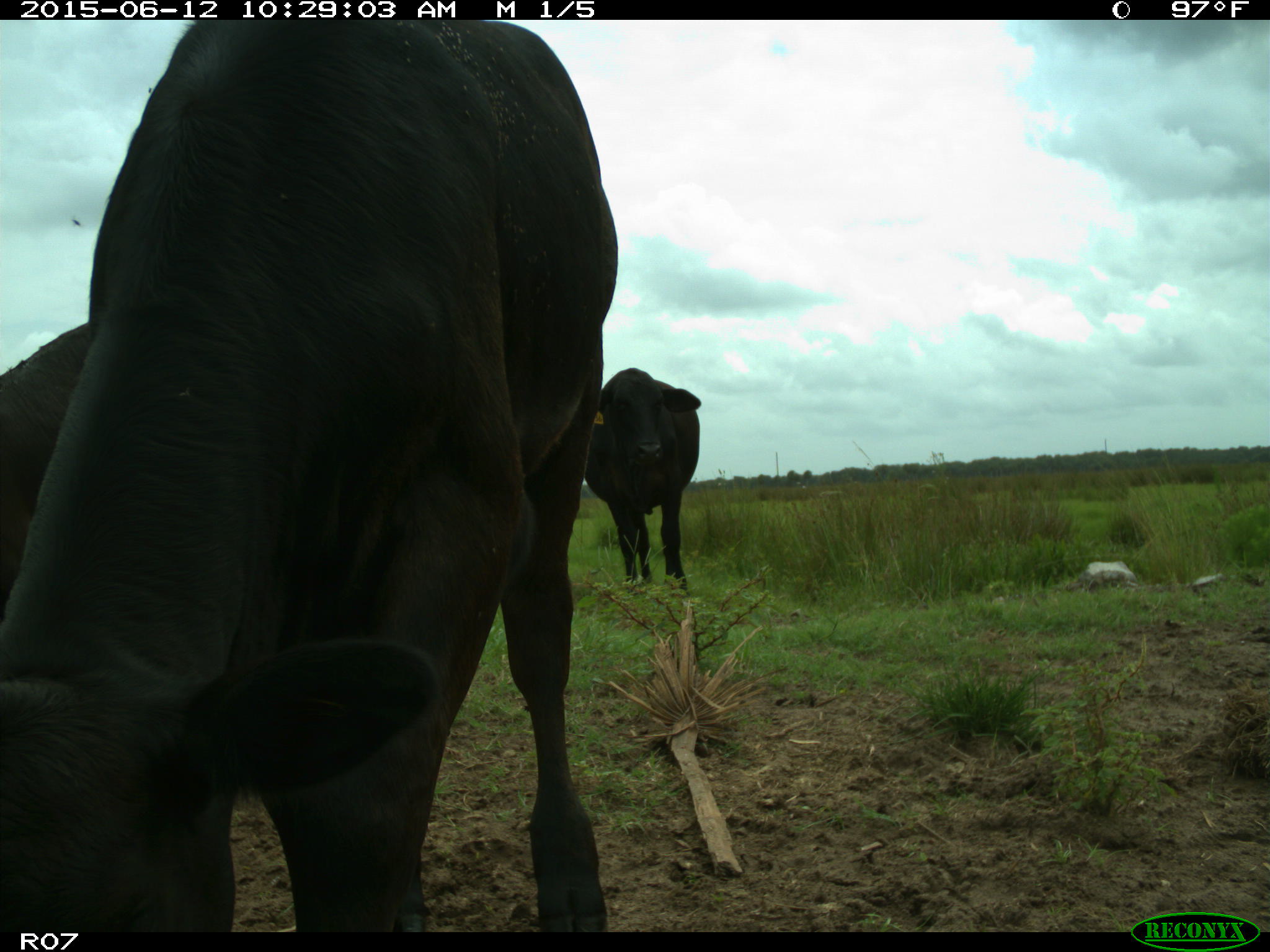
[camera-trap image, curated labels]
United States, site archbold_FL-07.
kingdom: Animalia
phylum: Chordata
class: Mammalia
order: Artiodactyla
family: Bovidae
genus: Bos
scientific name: Bos taurus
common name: domestic cow